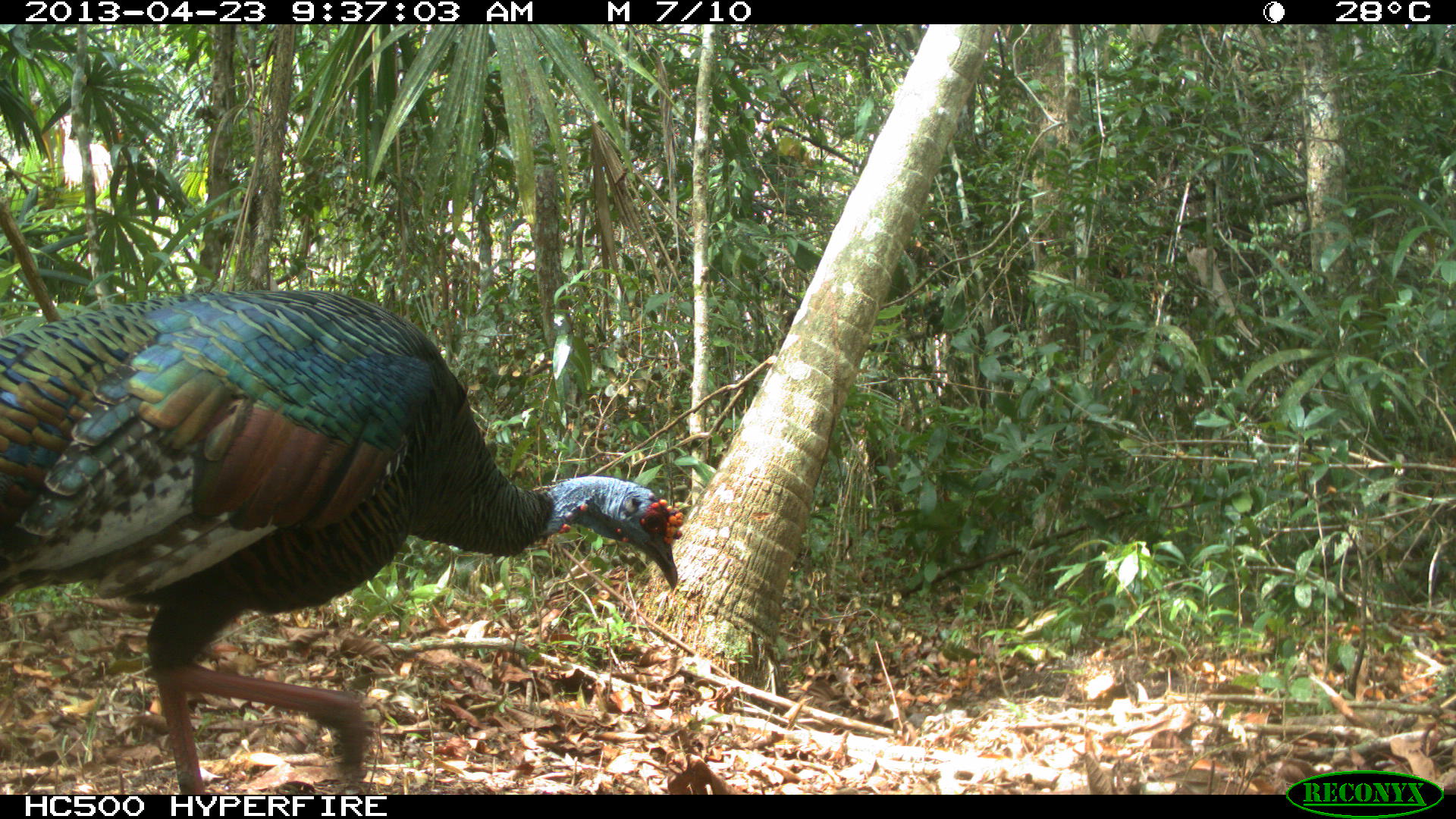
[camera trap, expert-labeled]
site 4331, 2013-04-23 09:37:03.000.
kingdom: Animalia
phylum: Chordata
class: Aves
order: Galliformes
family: Phasianidae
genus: Meleagris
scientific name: Meleagris ocellata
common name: ocellated turkey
Meleagris ocellata (ocellated turkey), count 1, sex male.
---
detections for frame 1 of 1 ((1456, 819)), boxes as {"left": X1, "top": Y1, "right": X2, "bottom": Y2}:
meleagris ocellata: {"left": 0, "top": 284, "right": 692, "bottom": 795}